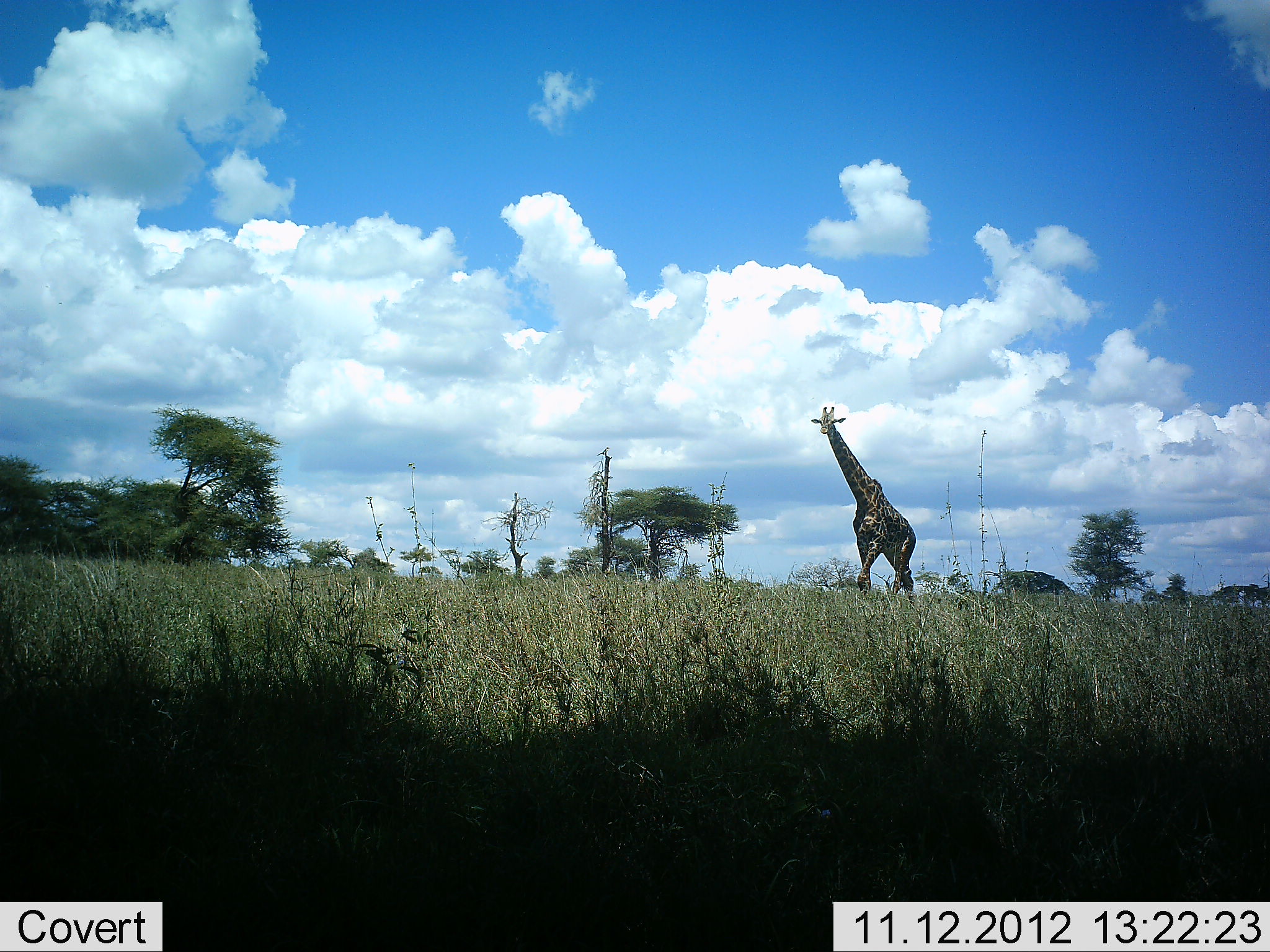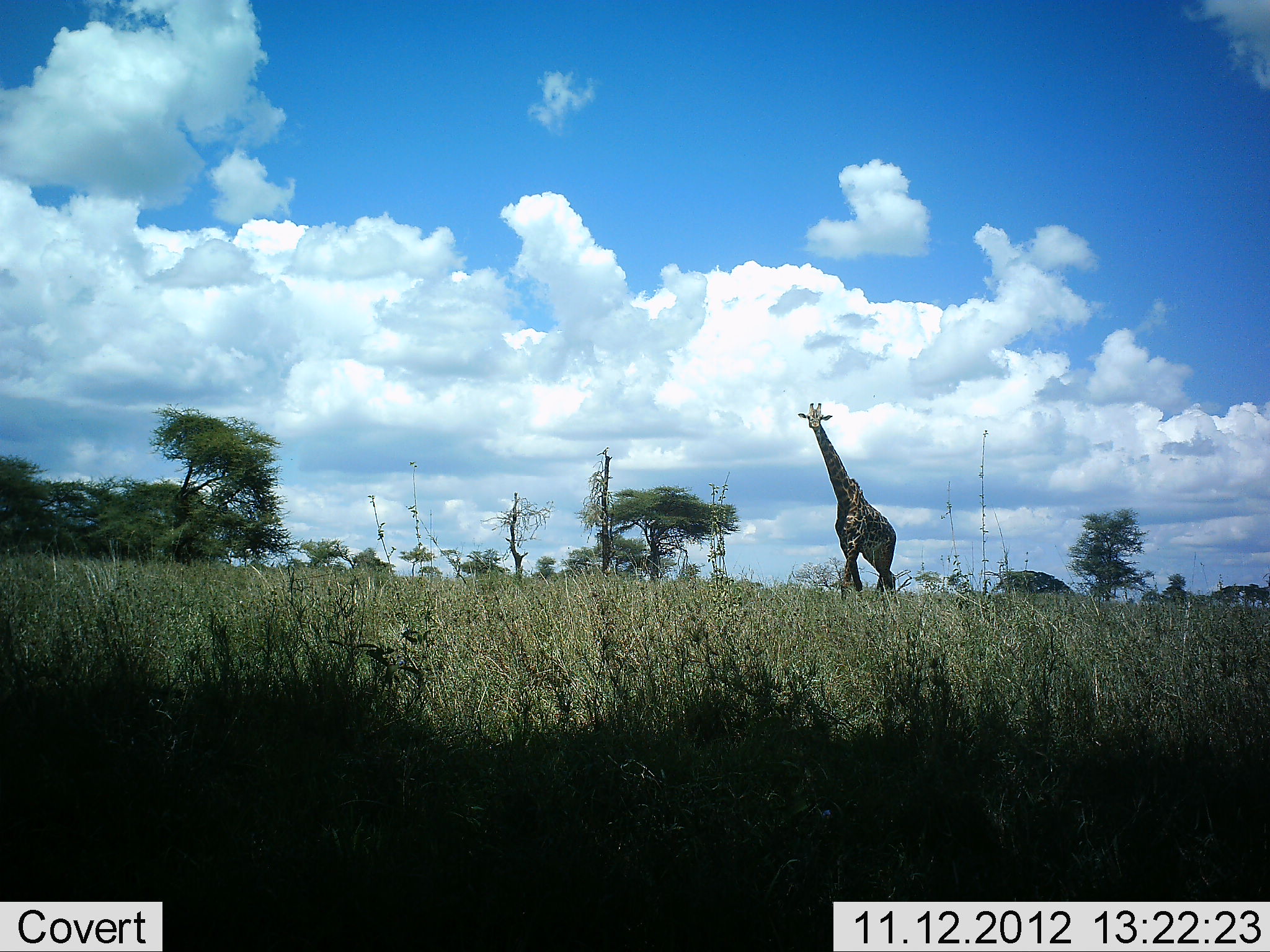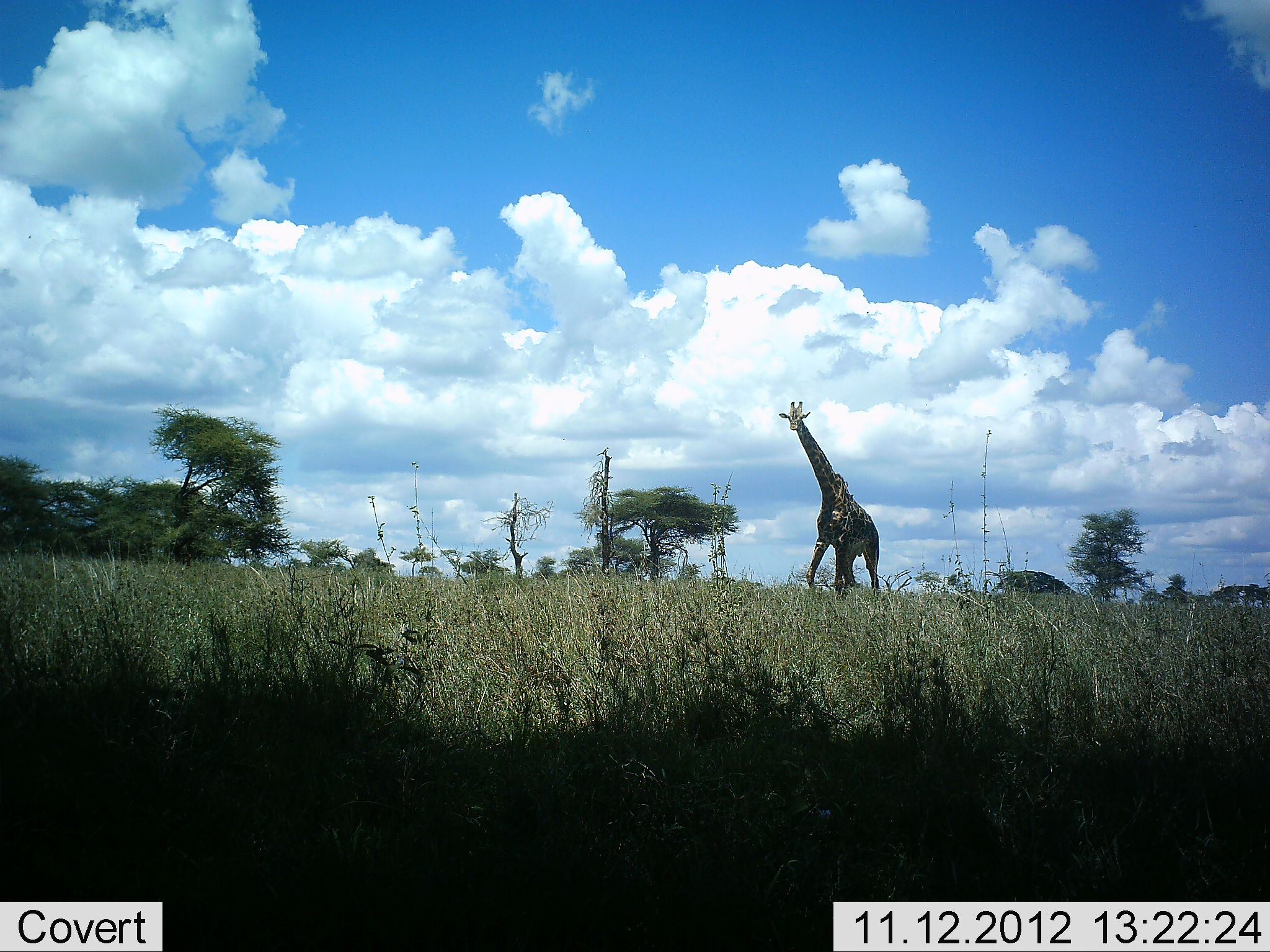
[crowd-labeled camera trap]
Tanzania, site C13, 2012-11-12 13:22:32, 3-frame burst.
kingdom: Animalia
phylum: Chordata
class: Mammalia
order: Artiodactyla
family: Giraffidae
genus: Giraffa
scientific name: Giraffa camelopardalis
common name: giraffe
Giraffe (Giraffa camelopardalis), count 1. Behavior (volunteer vote fractions): standing 0%, resting 0%, moving 100%, interacting 0%. Young present (vote fraction): 0%. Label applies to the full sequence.